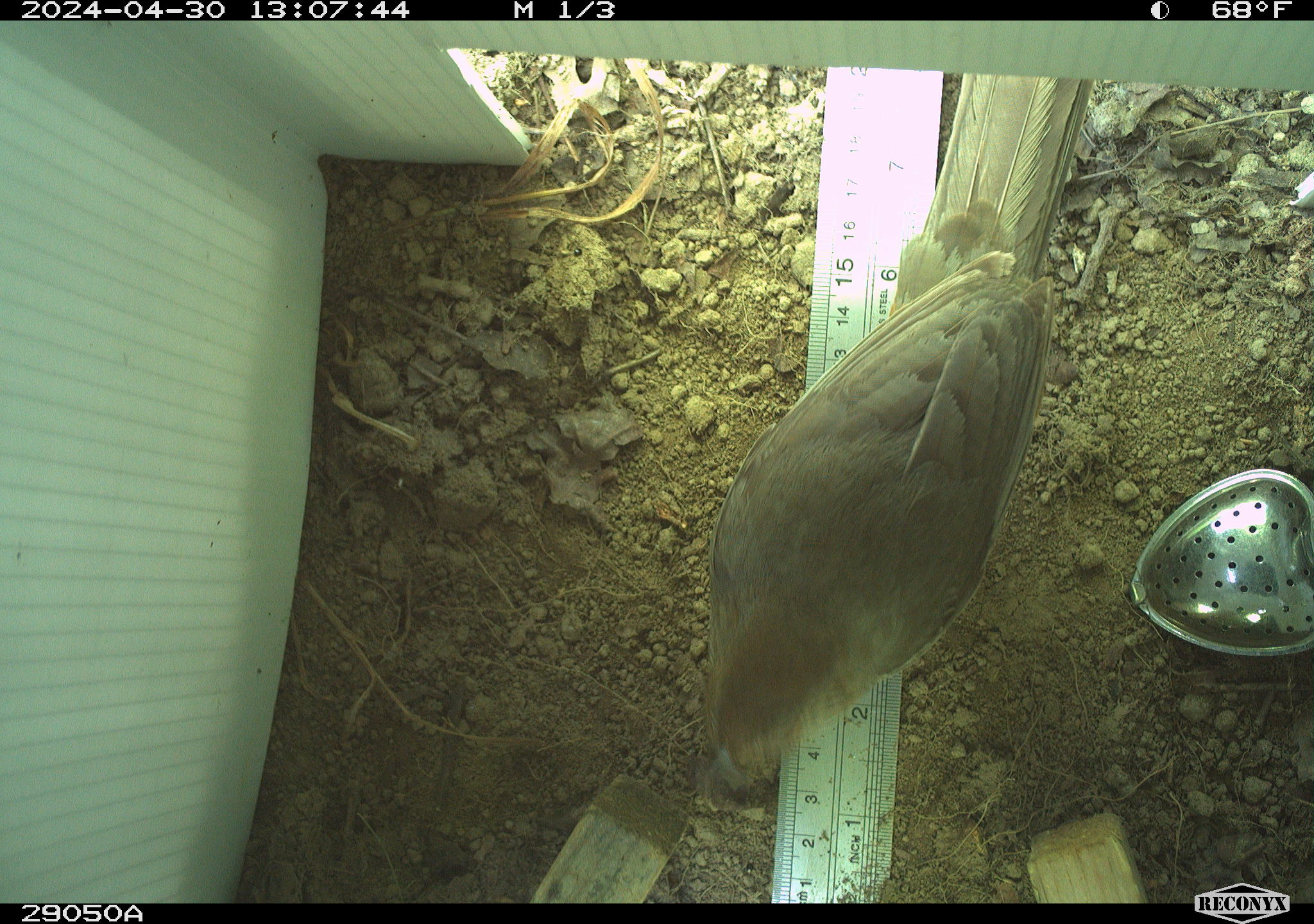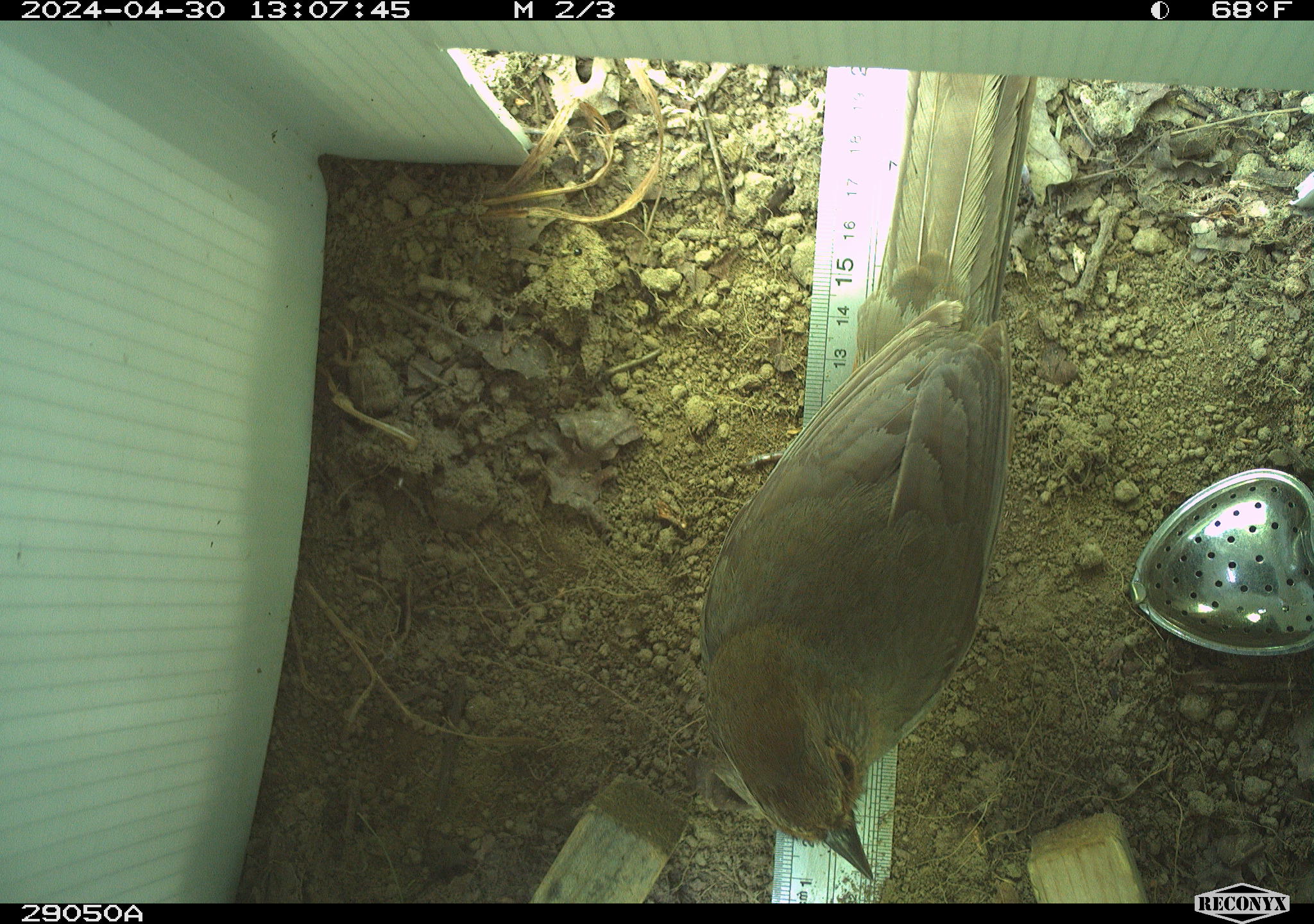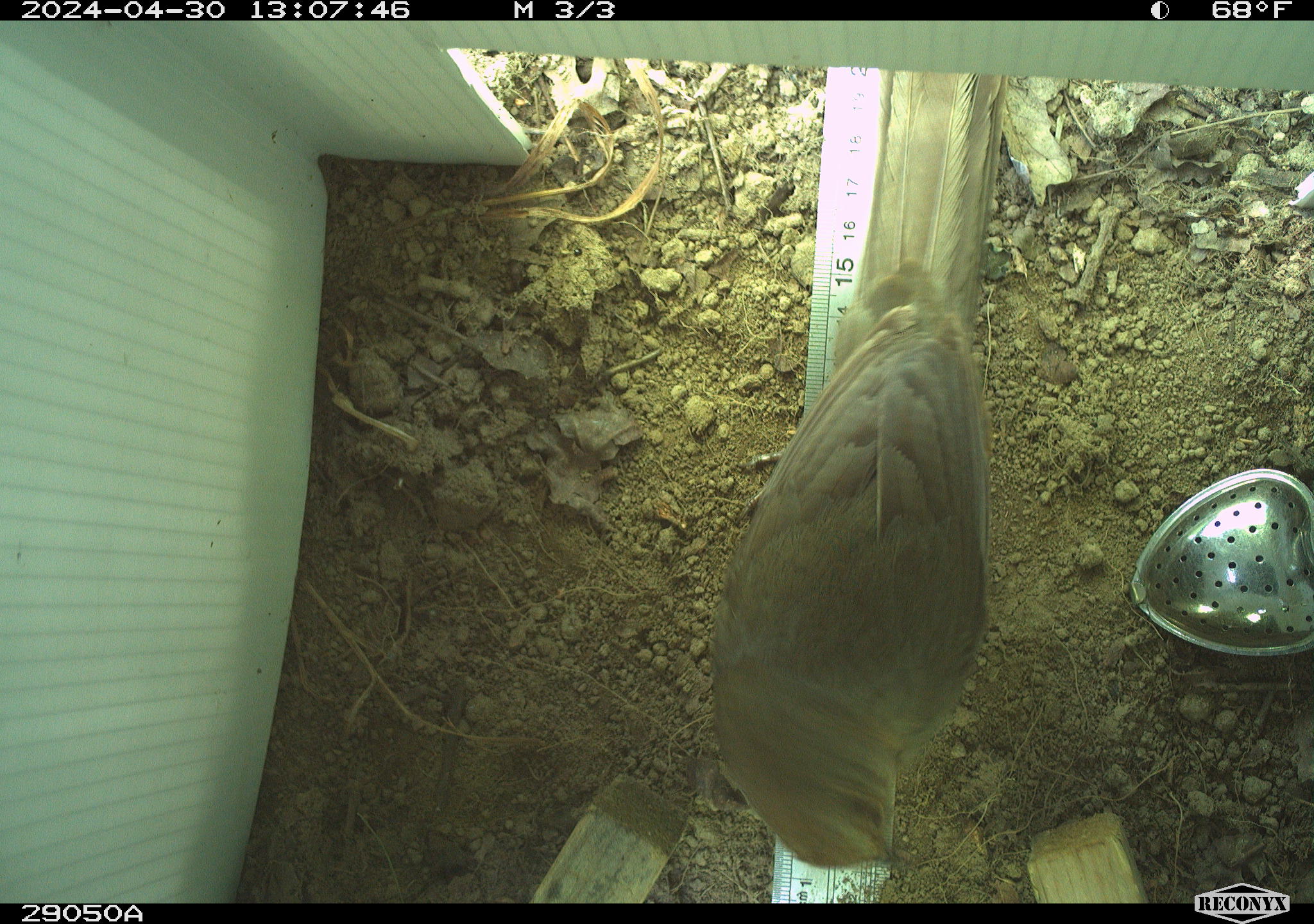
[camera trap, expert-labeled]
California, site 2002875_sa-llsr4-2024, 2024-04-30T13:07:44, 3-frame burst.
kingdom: Animalia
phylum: Chordata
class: Aves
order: Passeriformes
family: Passerellidae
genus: Melozone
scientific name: Melozone crissalis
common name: california towhee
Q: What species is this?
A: California towhee (Melozone crissalis).